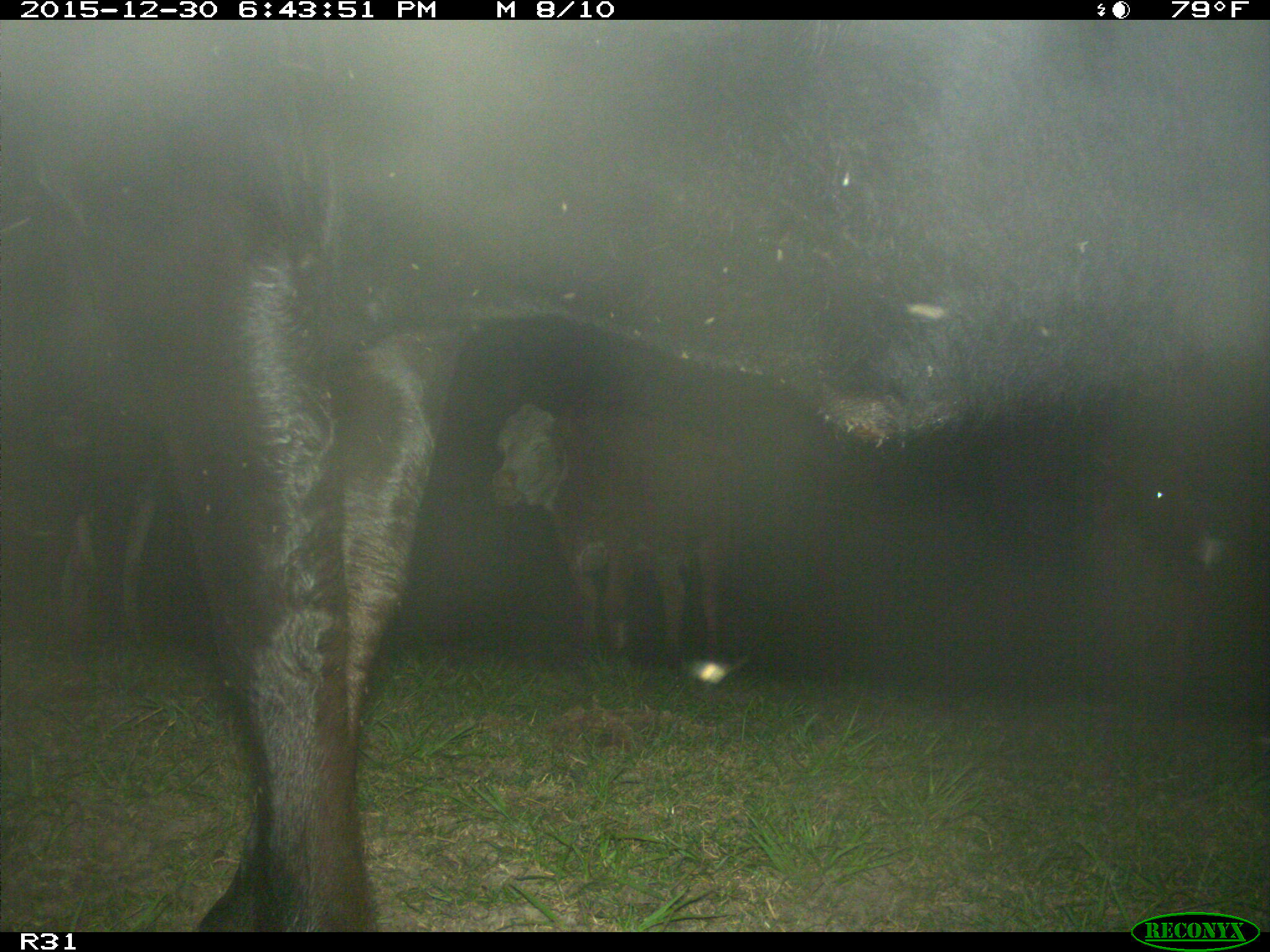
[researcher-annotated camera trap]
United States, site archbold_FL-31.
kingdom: Animalia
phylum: Chordata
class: Mammalia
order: Artiodactyla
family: Bovidae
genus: Bos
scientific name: Bos taurus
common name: domestic cow